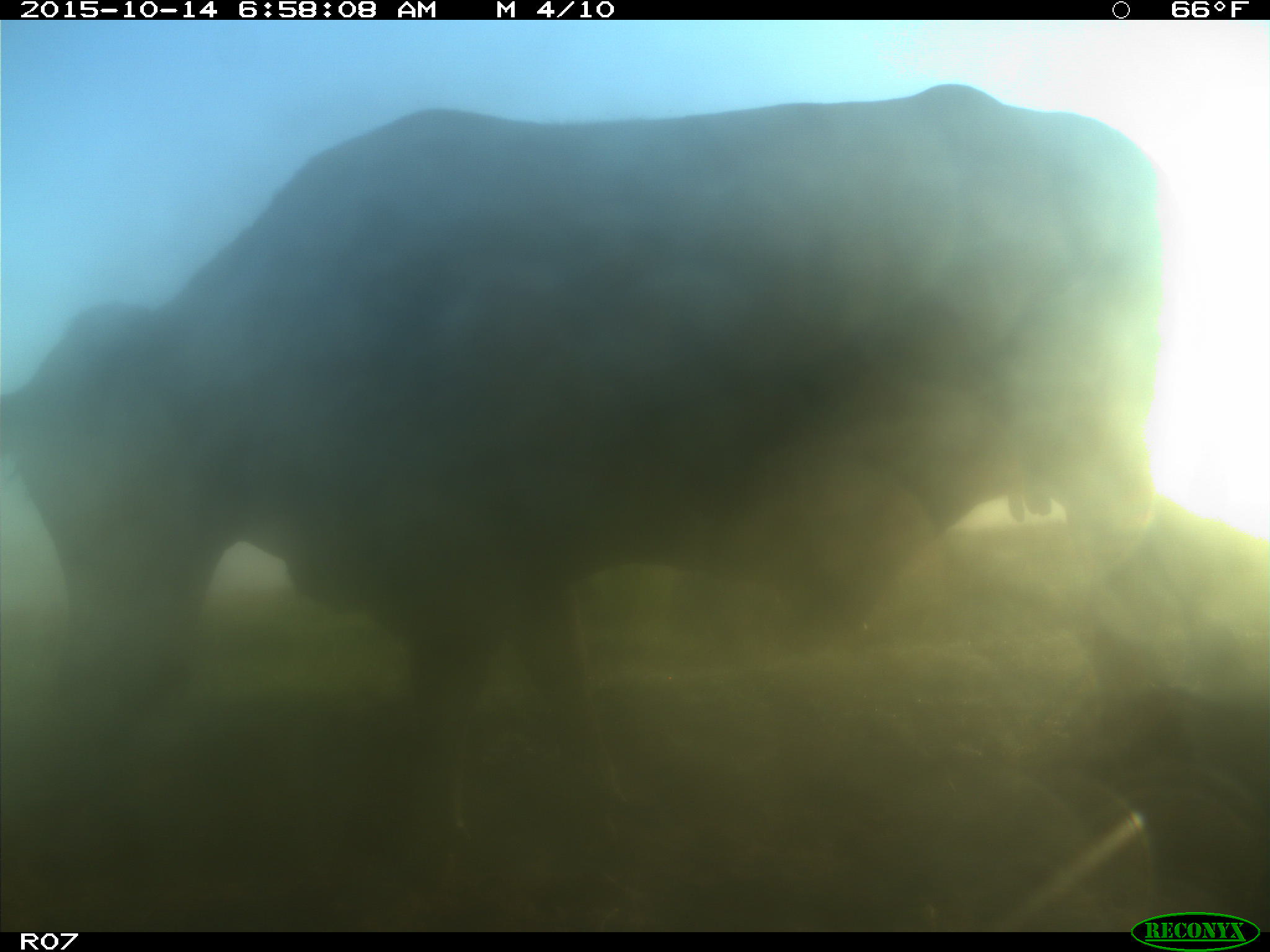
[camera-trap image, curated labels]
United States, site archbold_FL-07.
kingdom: Animalia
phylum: Chordata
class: Mammalia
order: Artiodactyla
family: Bovidae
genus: Bos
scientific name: Bos taurus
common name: domestic cow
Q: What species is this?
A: Bos taurus (domestic cow).